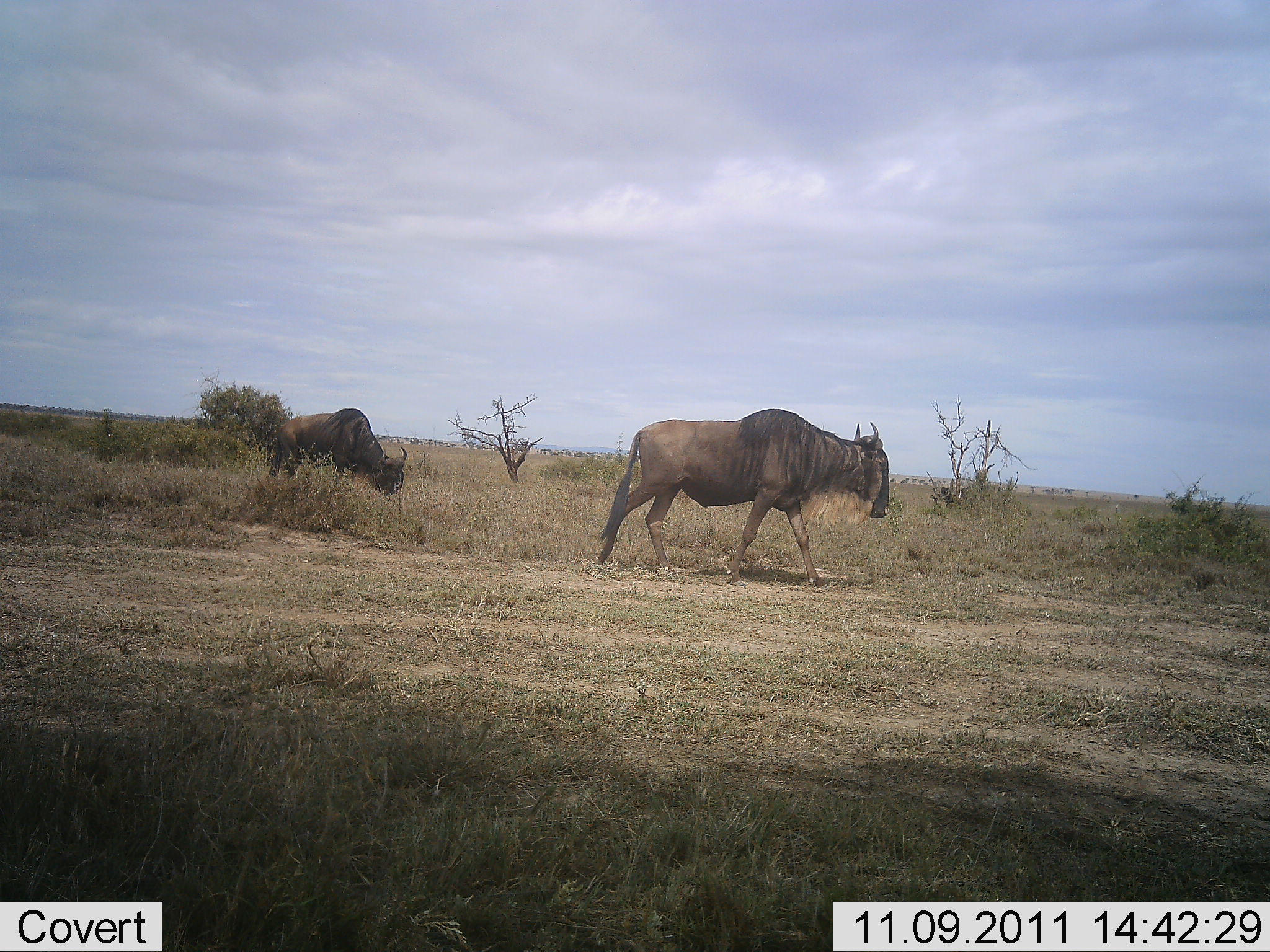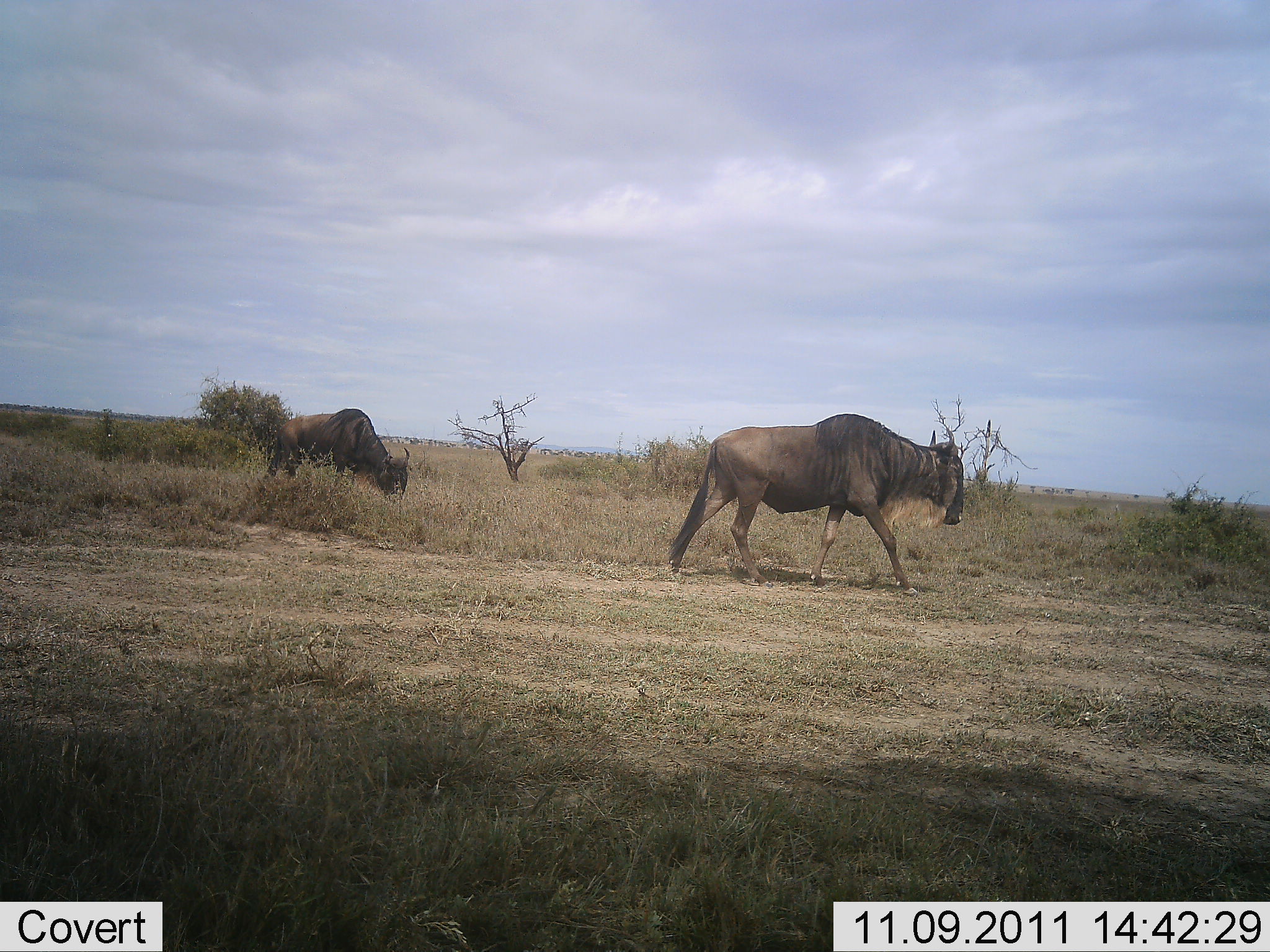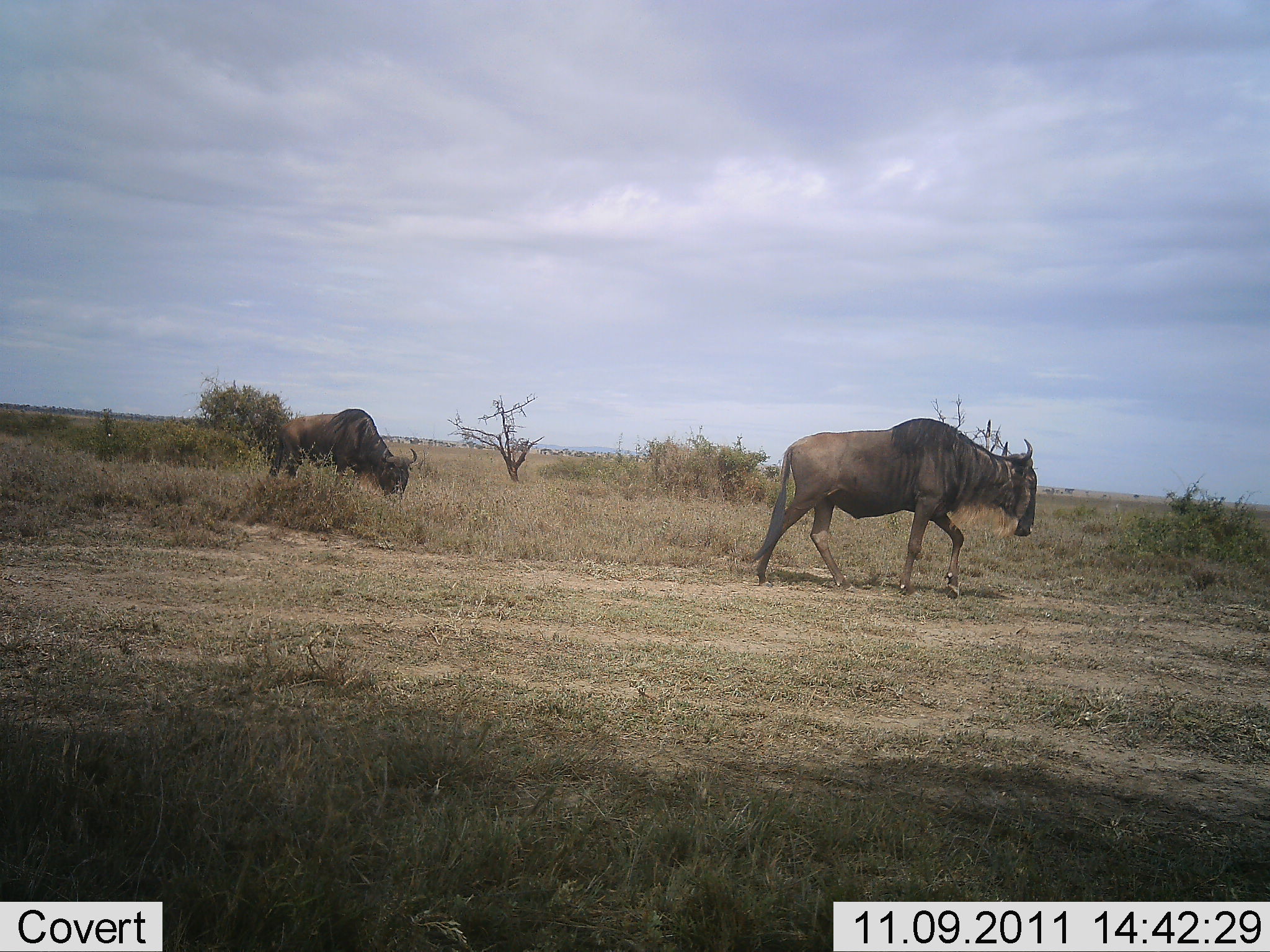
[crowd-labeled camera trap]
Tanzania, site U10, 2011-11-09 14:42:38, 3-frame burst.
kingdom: Animalia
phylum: Chordata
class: Mammalia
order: Artiodactyla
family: Bovidae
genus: Connochaetes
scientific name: Connochaetes taurinus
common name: blue wildebeest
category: wildebeest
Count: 2.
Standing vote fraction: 23%.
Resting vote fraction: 0%.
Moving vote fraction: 100%.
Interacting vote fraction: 0%.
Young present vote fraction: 0%.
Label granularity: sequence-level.